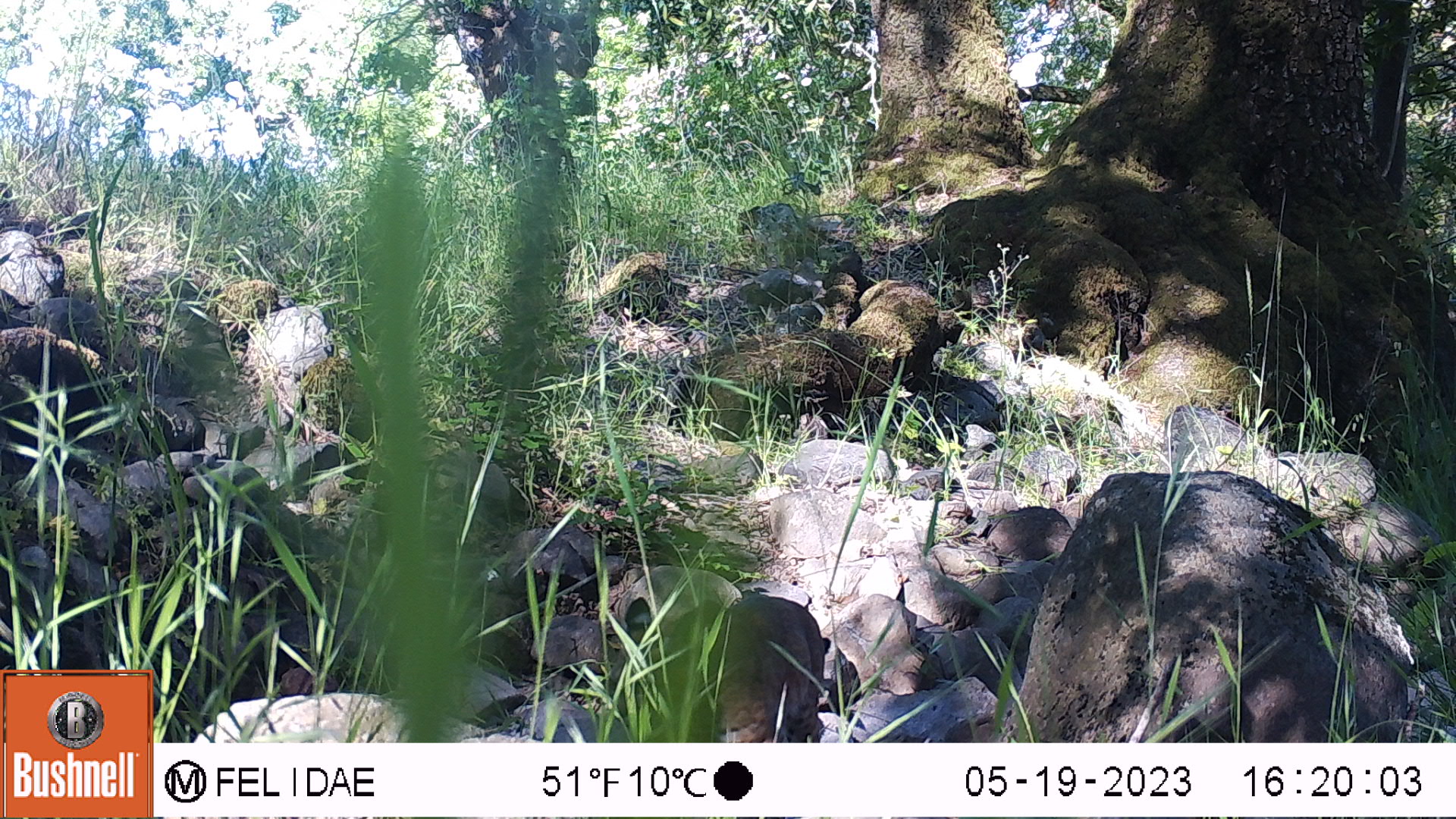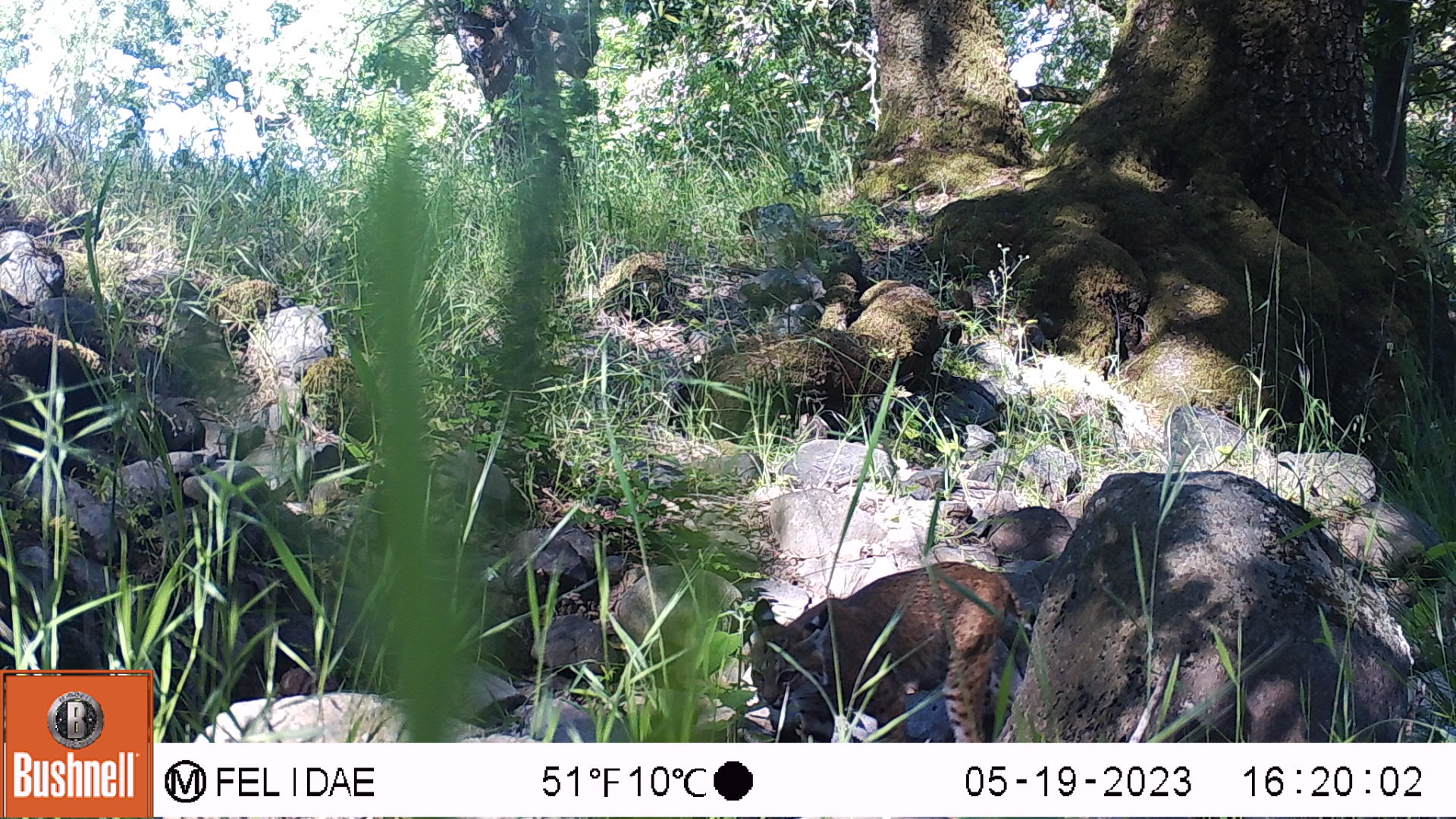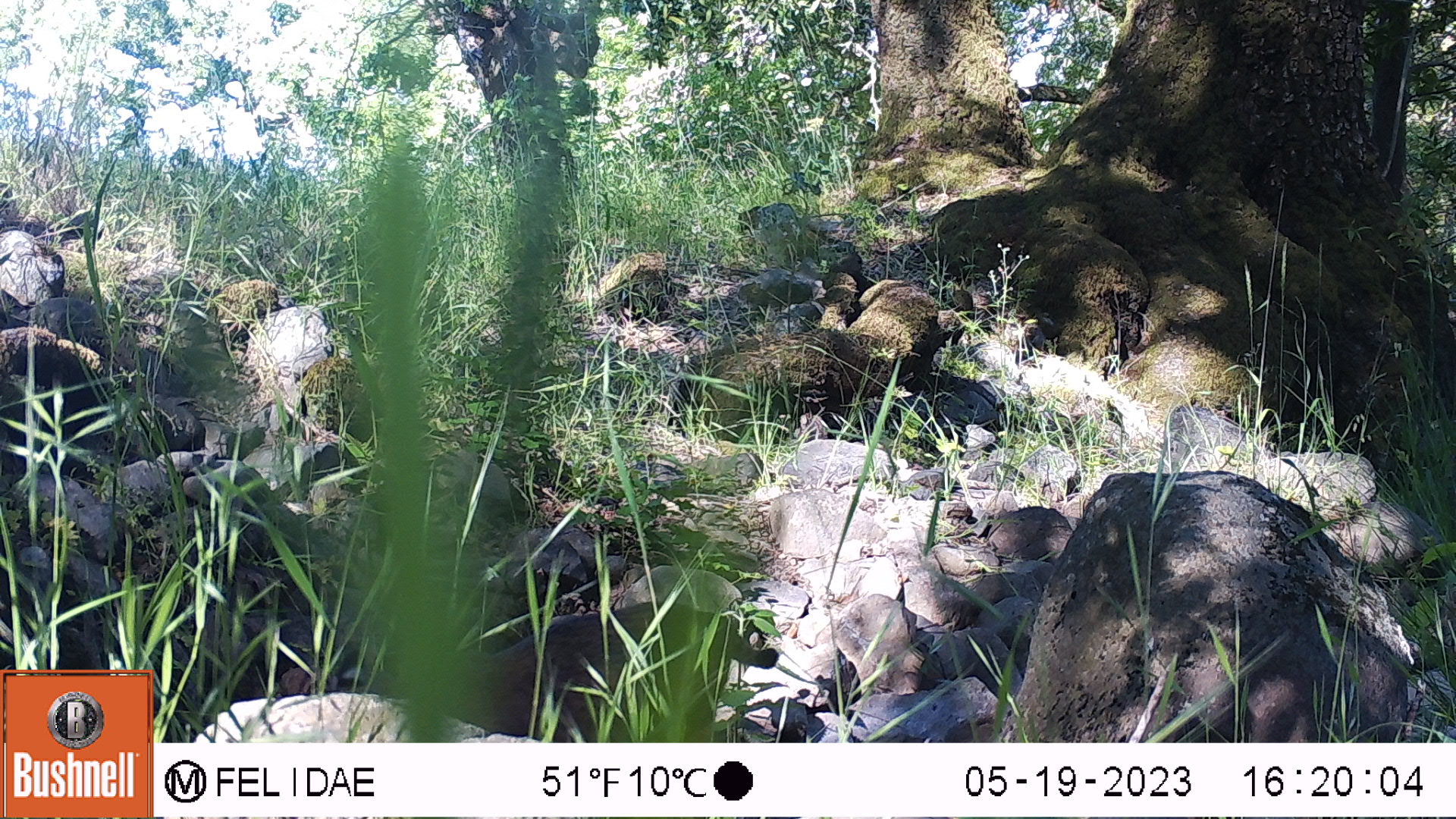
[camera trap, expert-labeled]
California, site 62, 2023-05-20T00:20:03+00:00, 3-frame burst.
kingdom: Animalia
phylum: Chordata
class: Mammalia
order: Carnivora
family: Felidae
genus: Lynx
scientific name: Lynx rufus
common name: bobcat